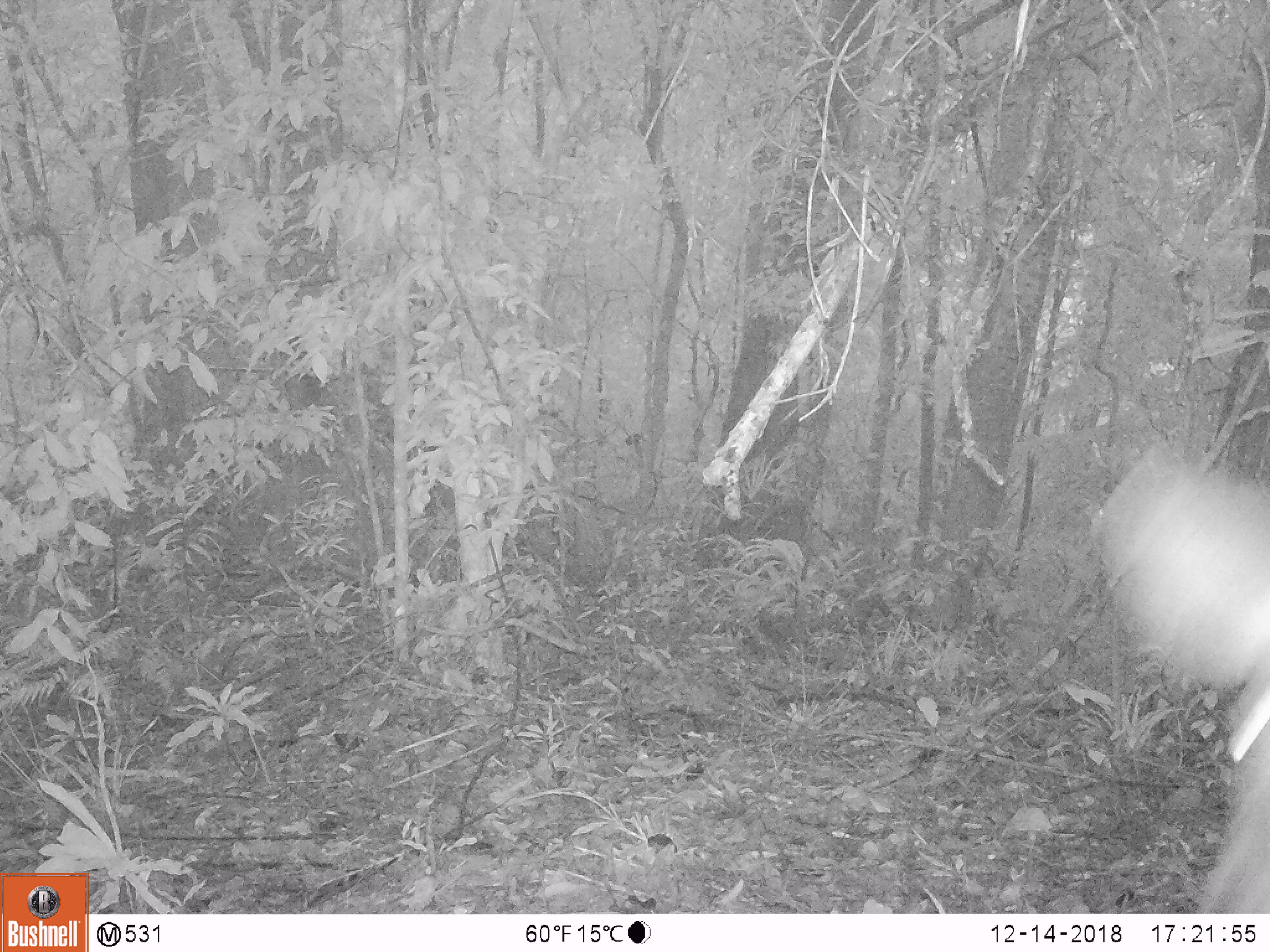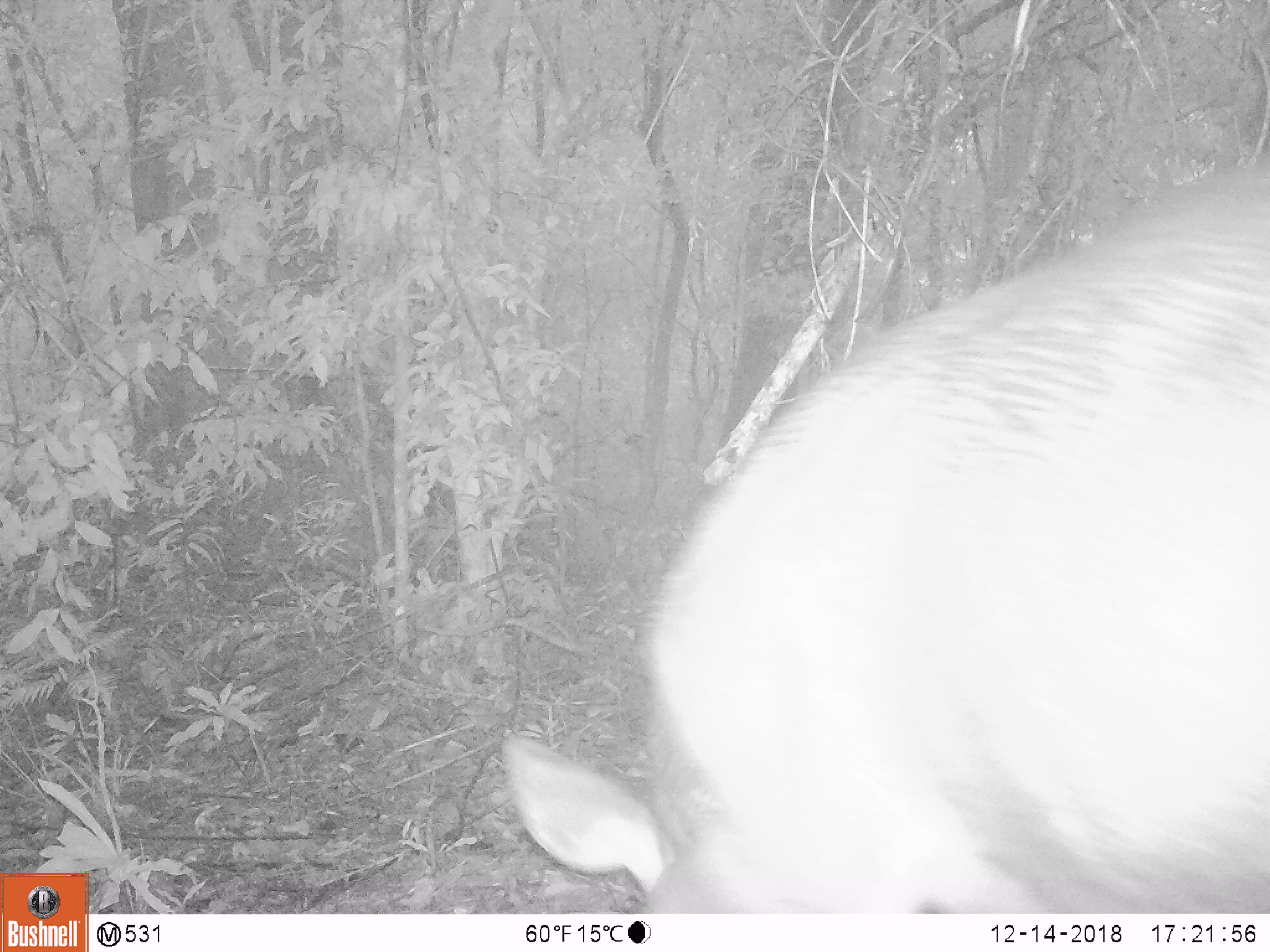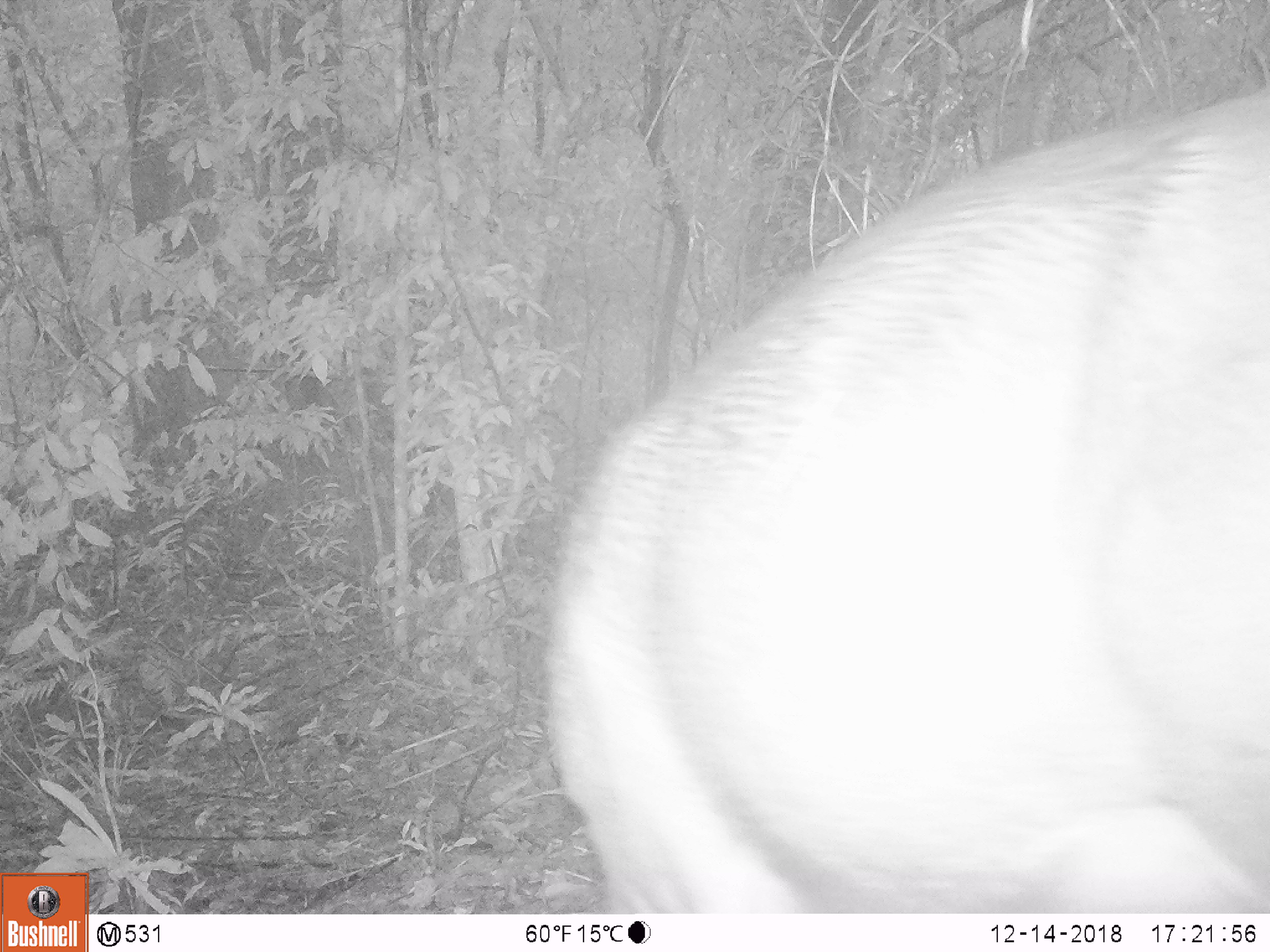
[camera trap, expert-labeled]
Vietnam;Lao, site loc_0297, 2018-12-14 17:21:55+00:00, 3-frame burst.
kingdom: Animalia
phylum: Chordata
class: Mammalia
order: Artiodactyla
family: Cervidae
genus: Rusa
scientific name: Rusa unicolor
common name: sambar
Sambar (Rusa unicolor). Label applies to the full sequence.